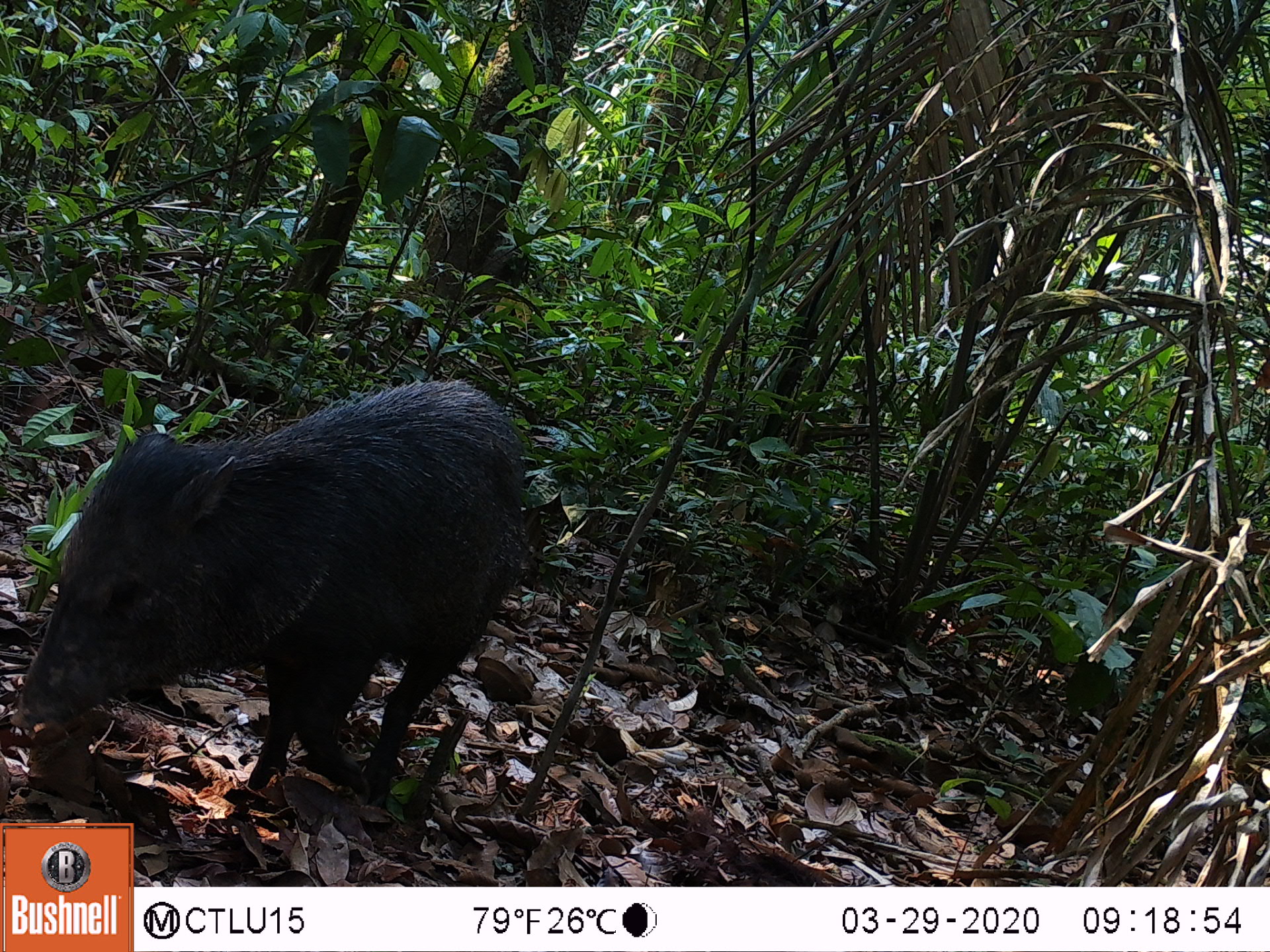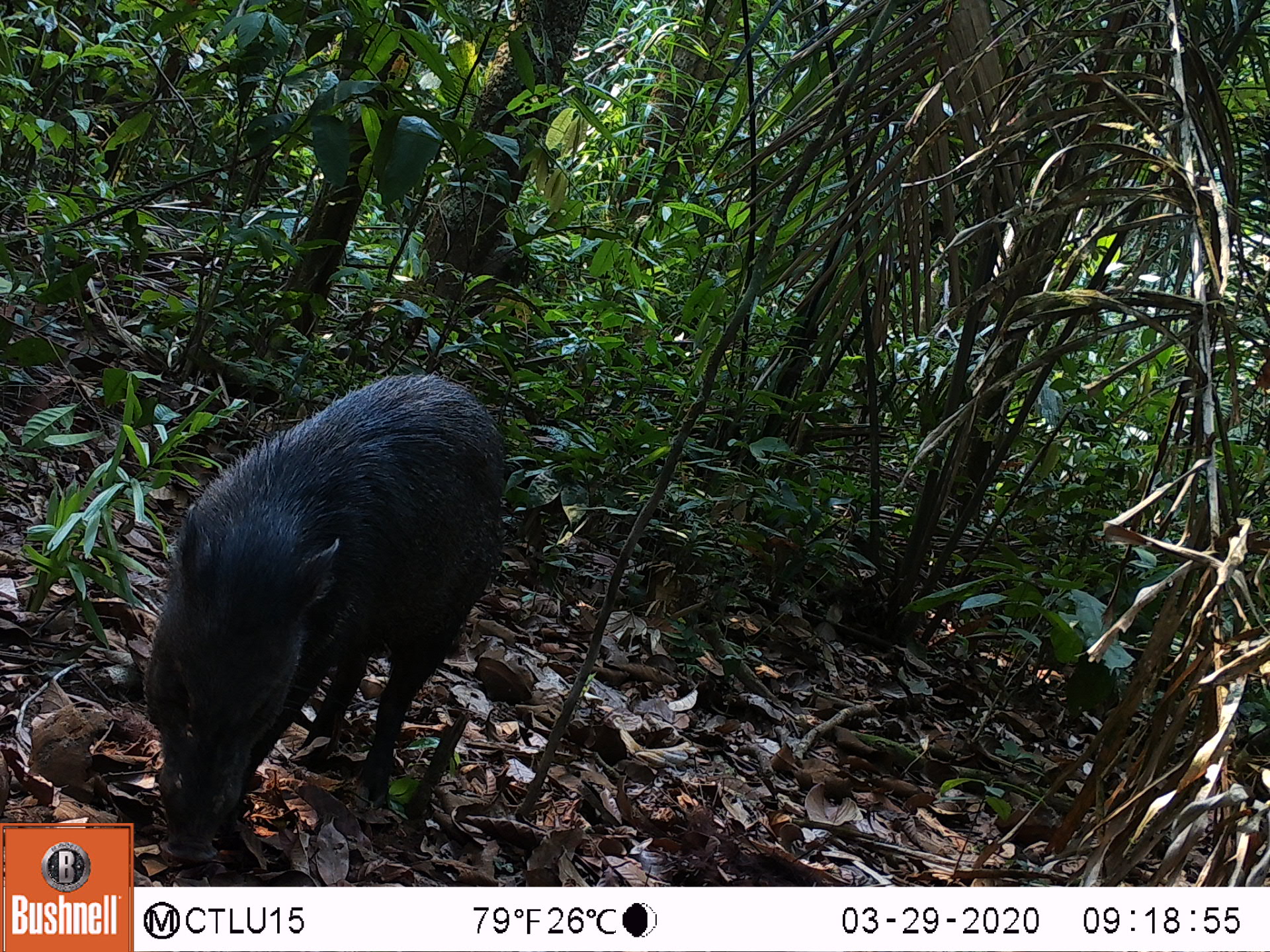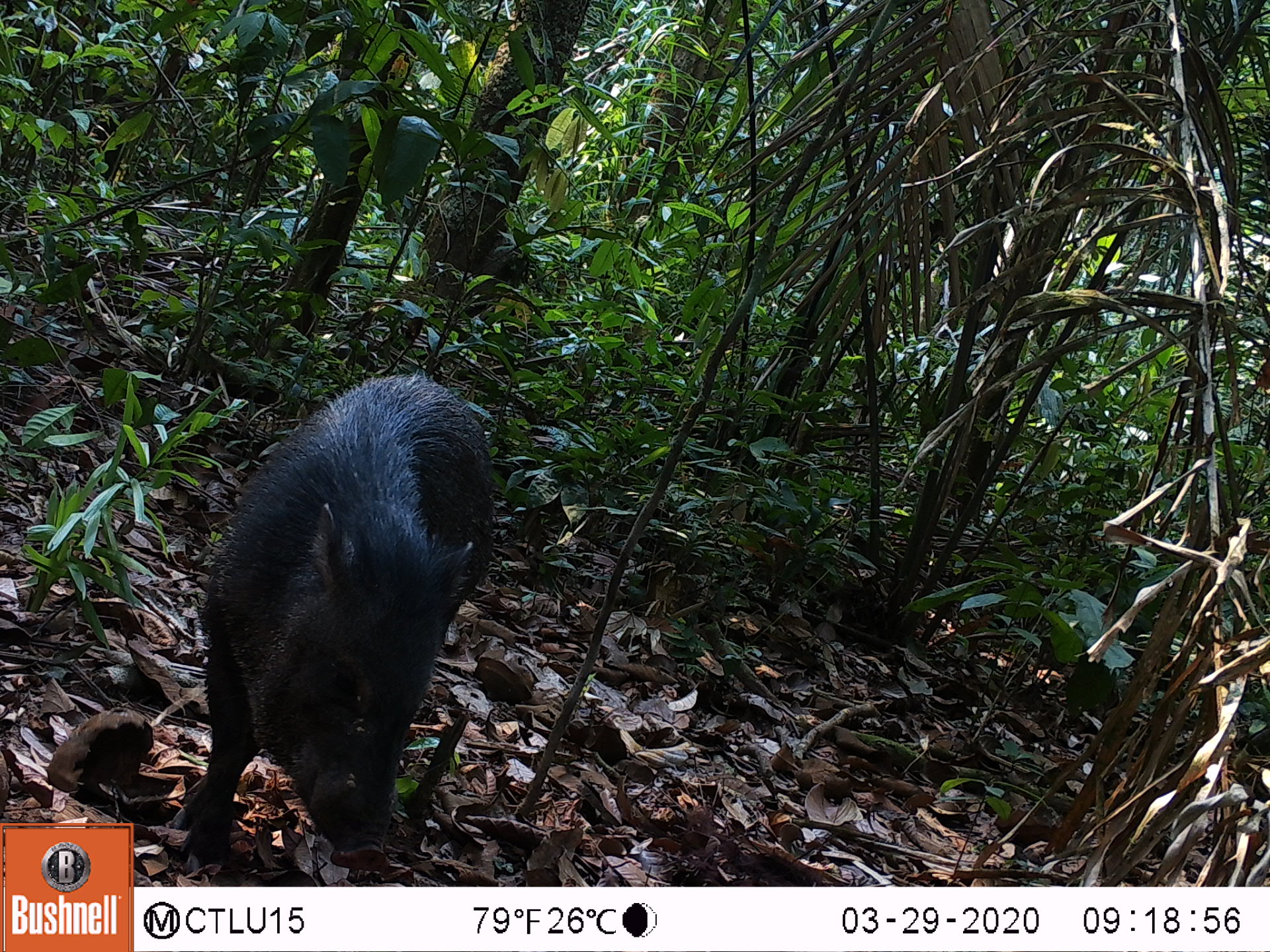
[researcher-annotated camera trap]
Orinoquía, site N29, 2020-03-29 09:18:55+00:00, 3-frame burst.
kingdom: Animalia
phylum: Chordata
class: Mammalia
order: Artiodactyla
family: Tayassuidae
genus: Pecari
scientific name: Pecari tajacu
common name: collared peccary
Collared peccary (Pecari tajacu).